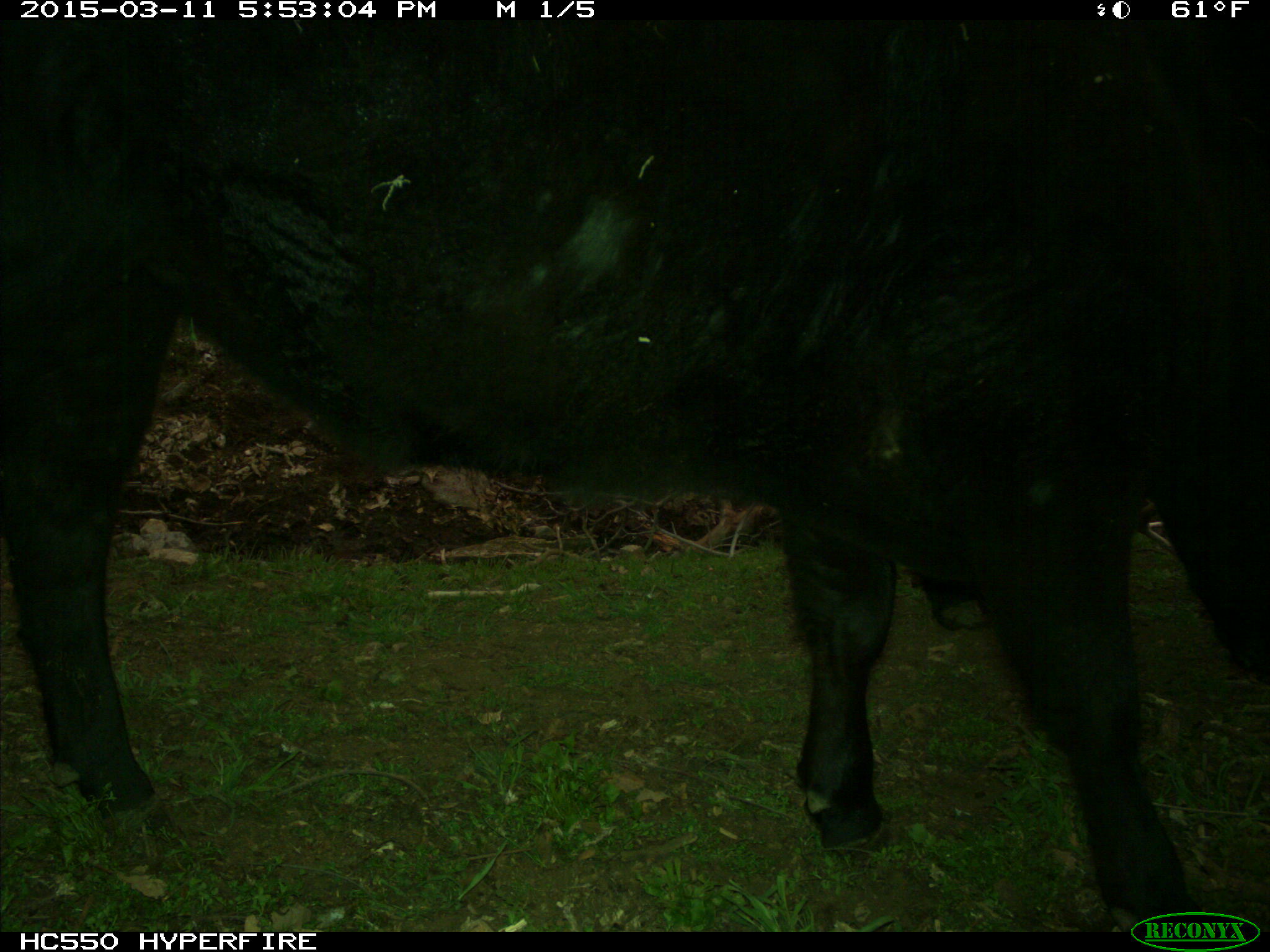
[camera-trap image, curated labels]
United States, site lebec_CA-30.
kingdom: Animalia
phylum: Chordata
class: Mammalia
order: Artiodactyla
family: Bovidae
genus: Bos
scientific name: Bos taurus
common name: domestic cow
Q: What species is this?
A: Bos taurus (domestic cow).